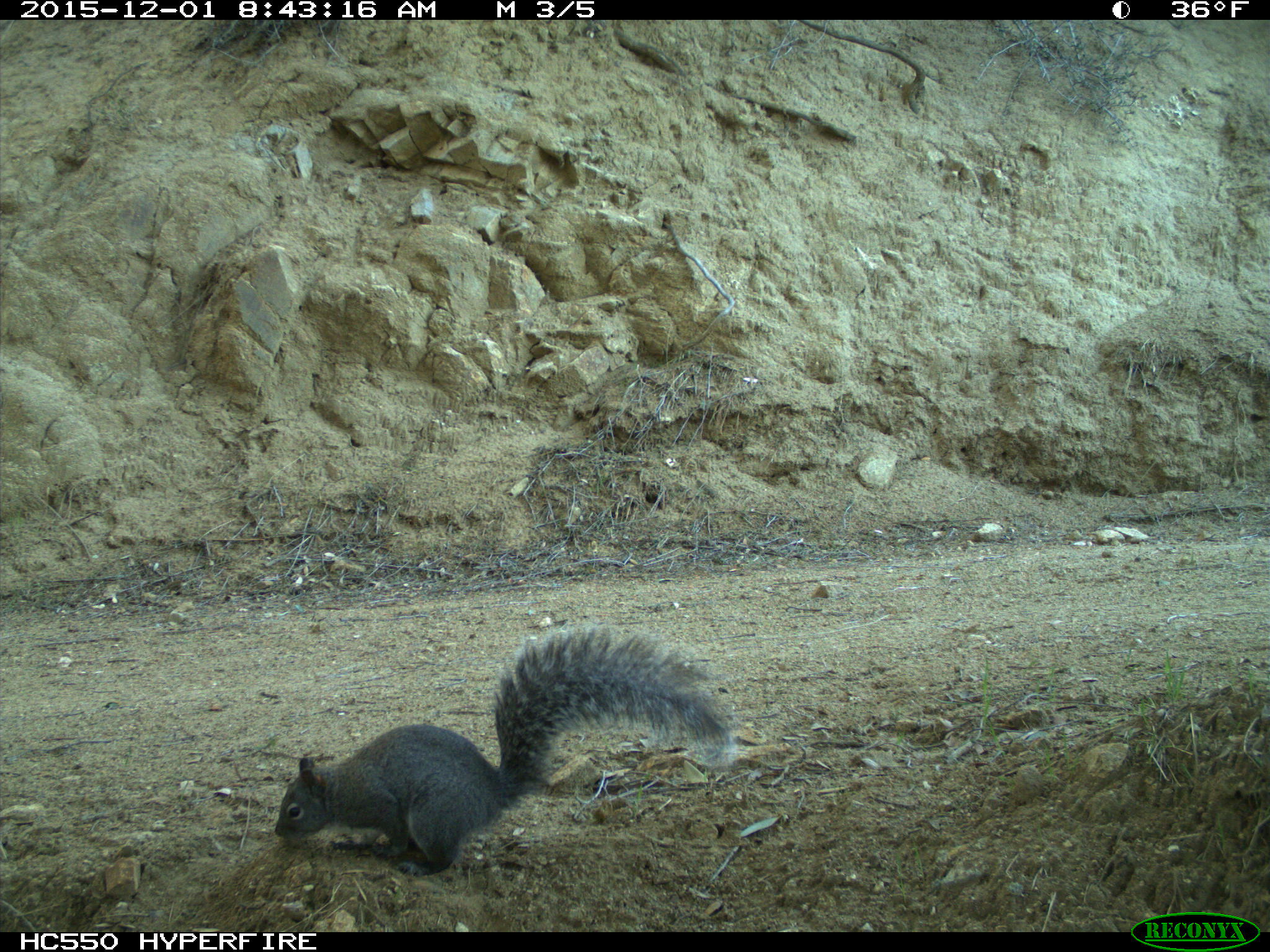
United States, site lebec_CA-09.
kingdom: Animalia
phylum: Chordata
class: Mammalia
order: Rodentia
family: Sciuridae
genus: Sciurus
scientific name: Sciurus carolinensis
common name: eastern gray squirrel